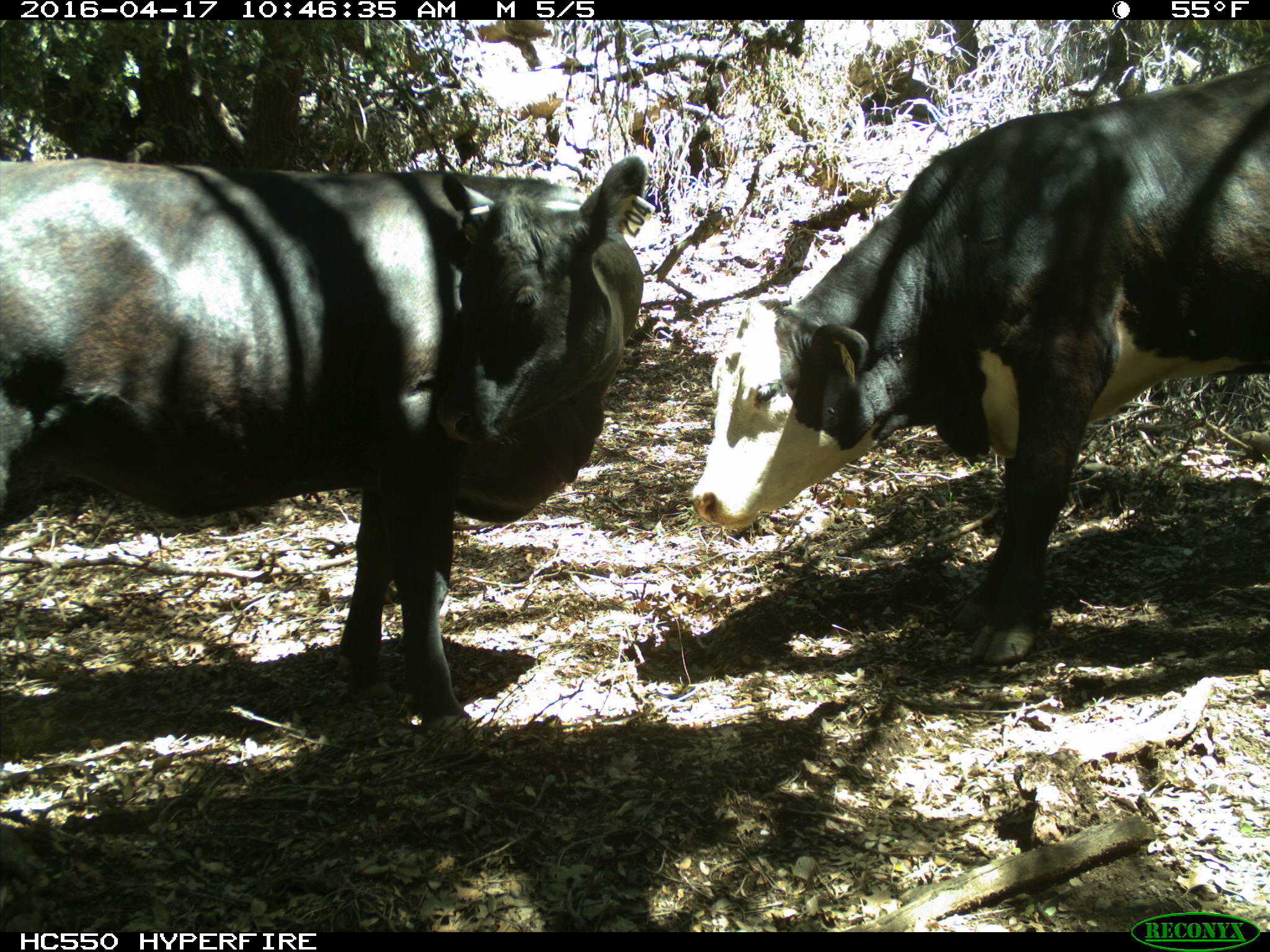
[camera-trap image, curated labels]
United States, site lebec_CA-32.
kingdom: Animalia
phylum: Chordata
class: Mammalia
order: Artiodactyla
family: Bovidae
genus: Bos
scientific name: Bos taurus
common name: domestic cow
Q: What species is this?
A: Bos taurus (domestic cow).